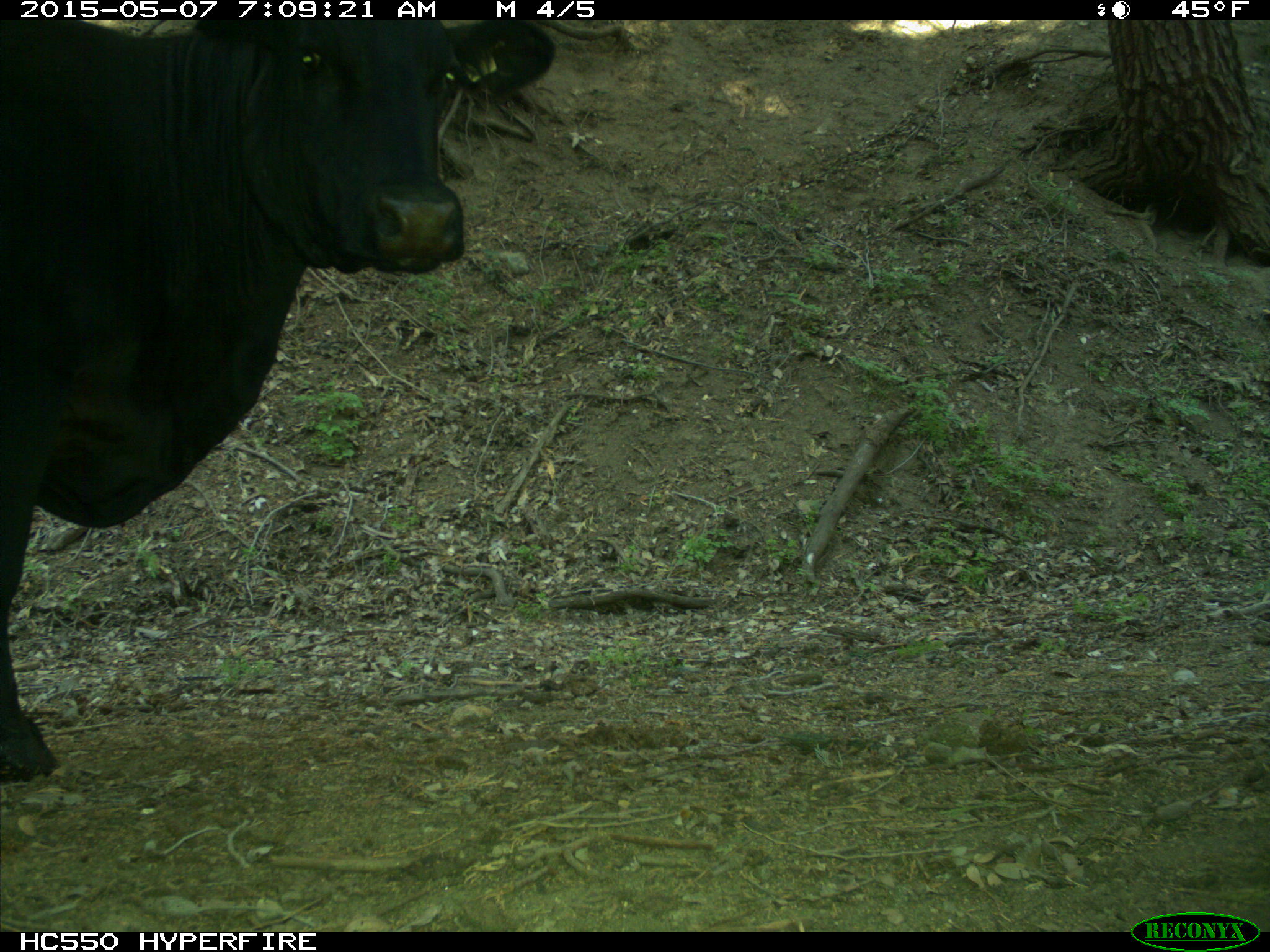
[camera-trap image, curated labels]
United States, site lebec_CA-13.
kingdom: Animalia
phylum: Chordata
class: Mammalia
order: Artiodactyla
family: Bovidae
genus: Bos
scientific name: Bos taurus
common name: domestic cow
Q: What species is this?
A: Bos taurus (domestic cow).